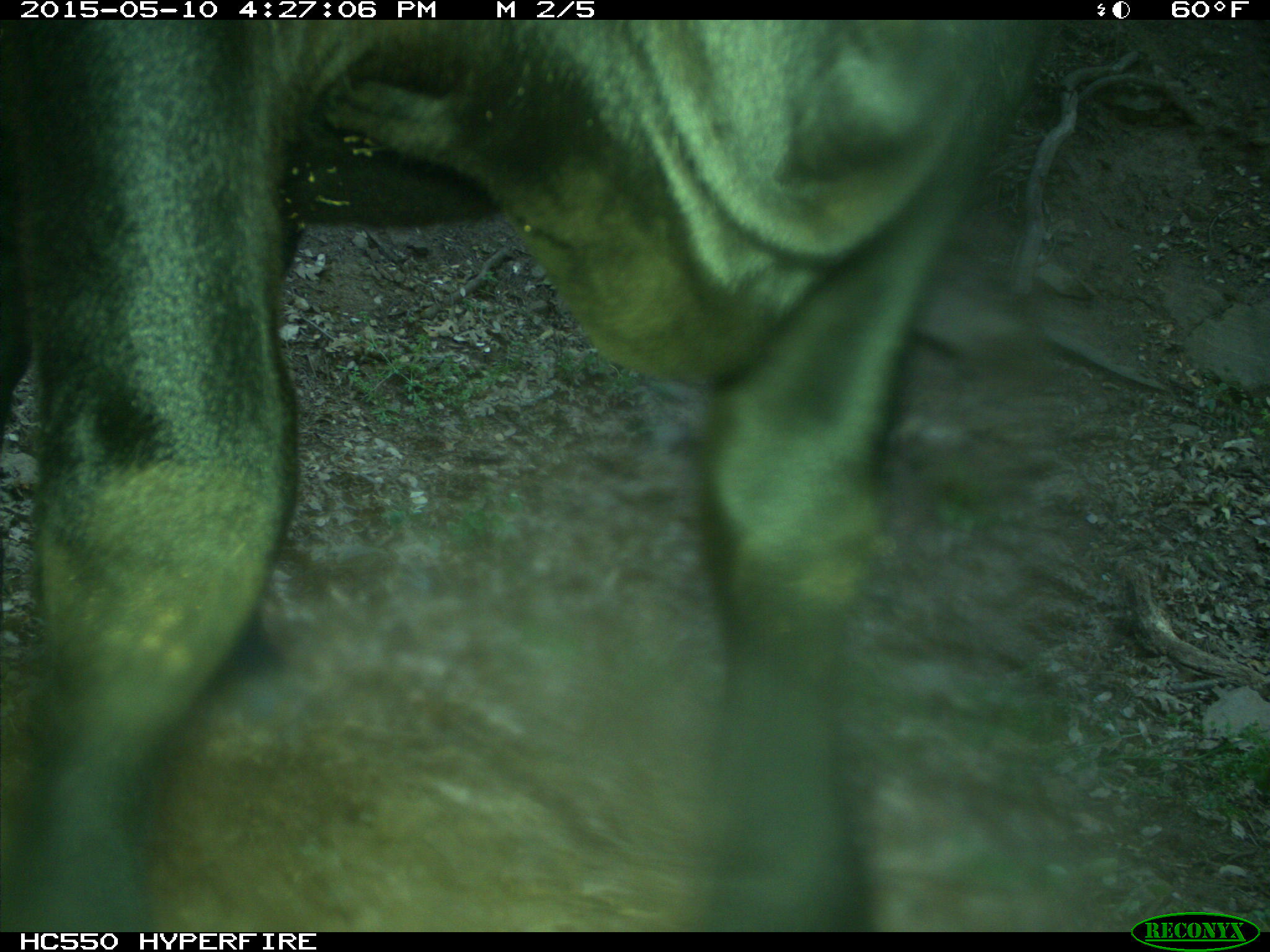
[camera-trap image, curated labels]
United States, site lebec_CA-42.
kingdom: Animalia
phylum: Chordata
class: Mammalia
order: Artiodactyla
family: Bovidae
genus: Bos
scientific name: Bos taurus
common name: domestic cow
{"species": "Bos taurus (domestic cow)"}